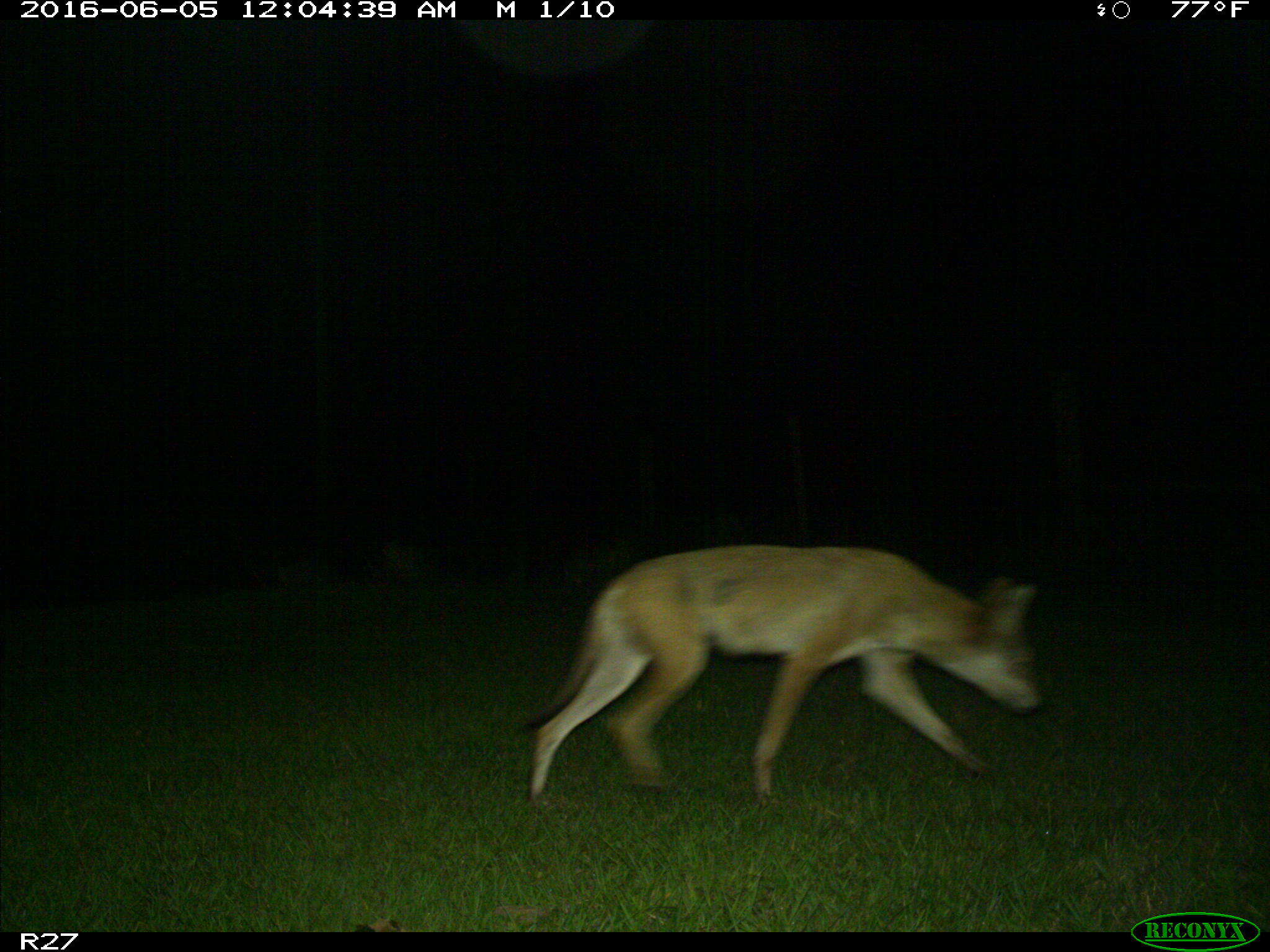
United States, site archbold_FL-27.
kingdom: Animalia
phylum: Chordata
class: Mammalia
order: Carnivora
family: Canidae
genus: Canis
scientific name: Canis latrans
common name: coyote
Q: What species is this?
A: Canis latrans (coyote).